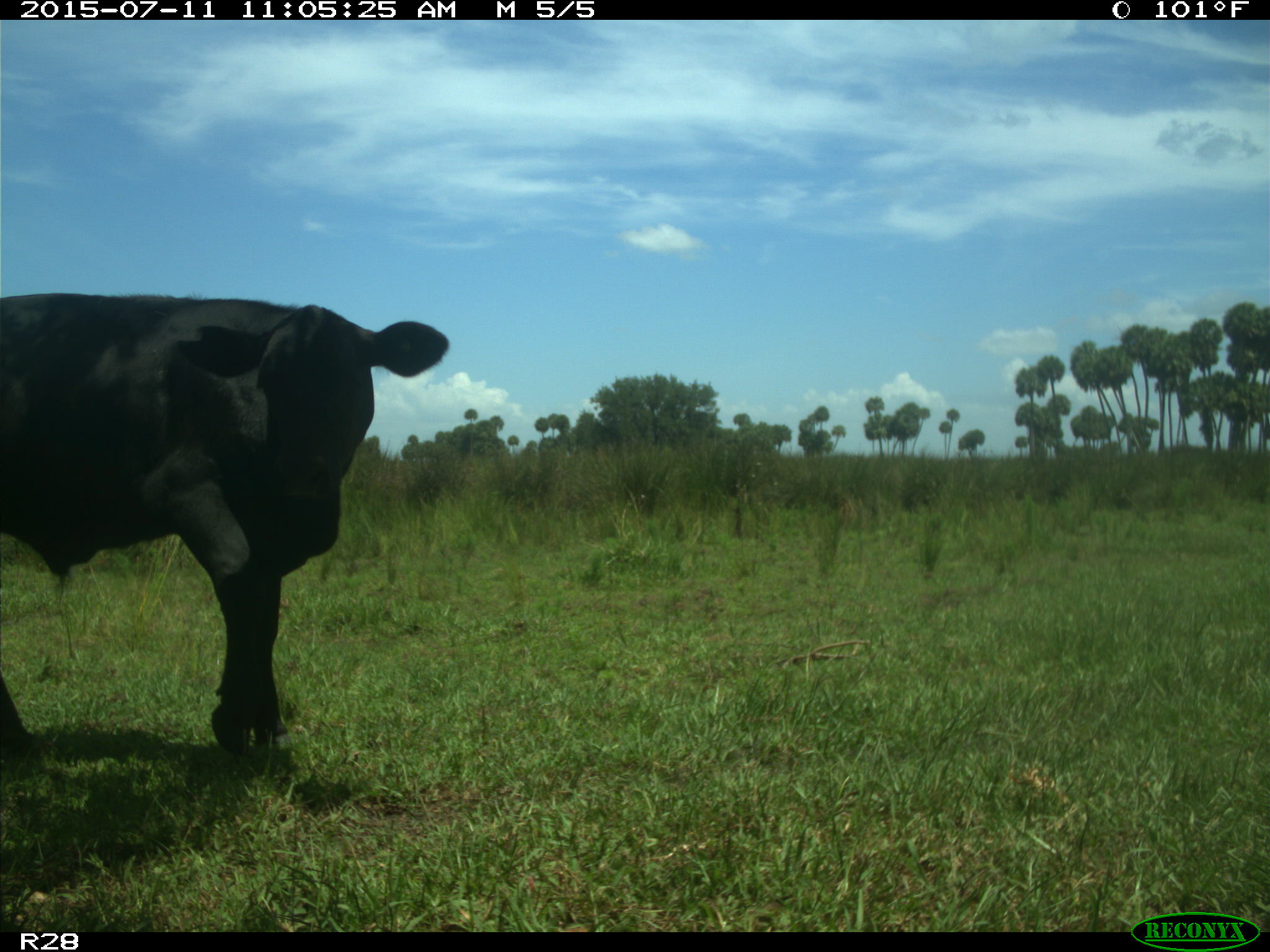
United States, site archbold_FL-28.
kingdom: Animalia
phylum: Chordata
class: Mammalia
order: Artiodactyla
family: Bovidae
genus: Bos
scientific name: Bos taurus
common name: domestic cow